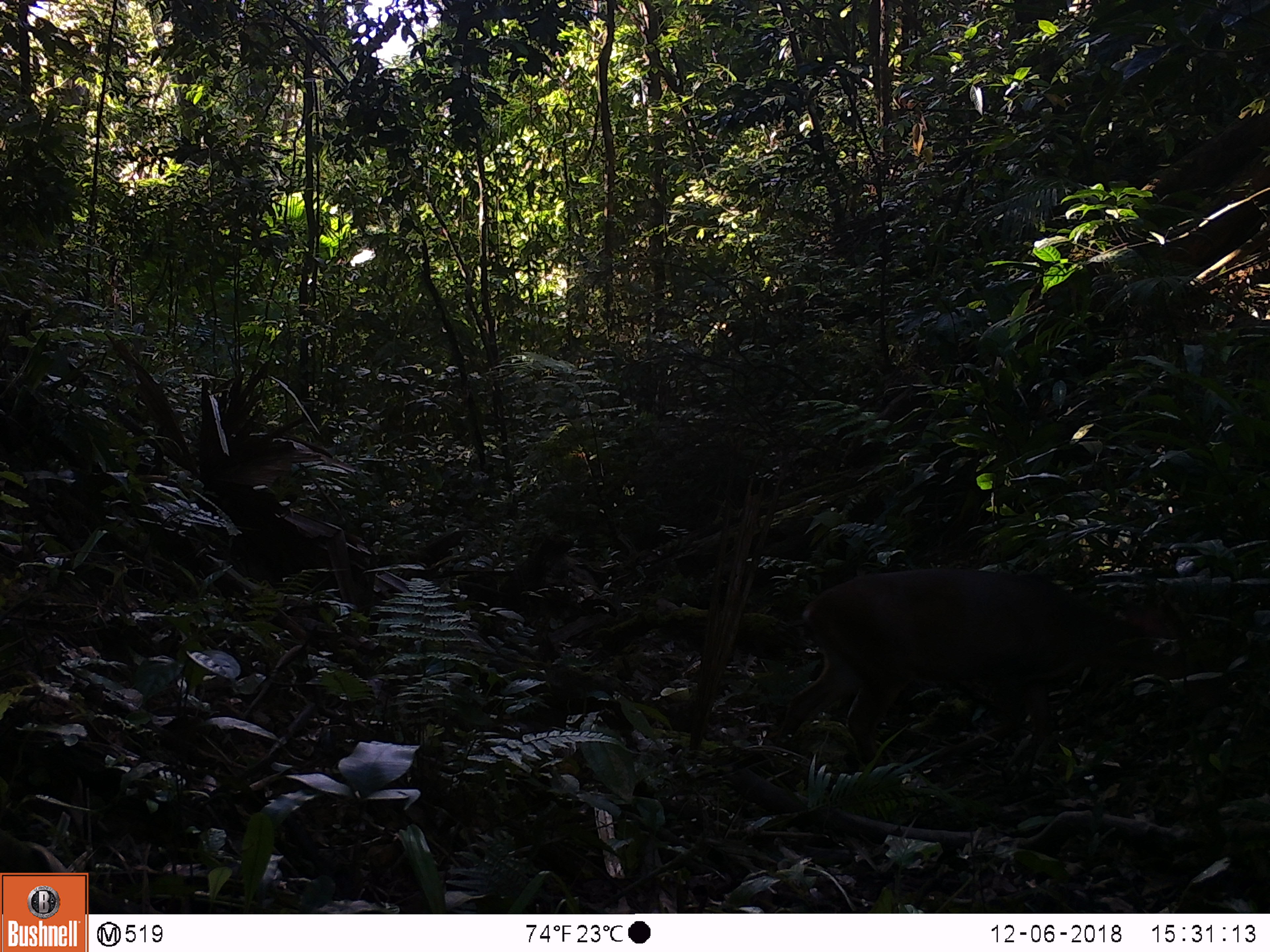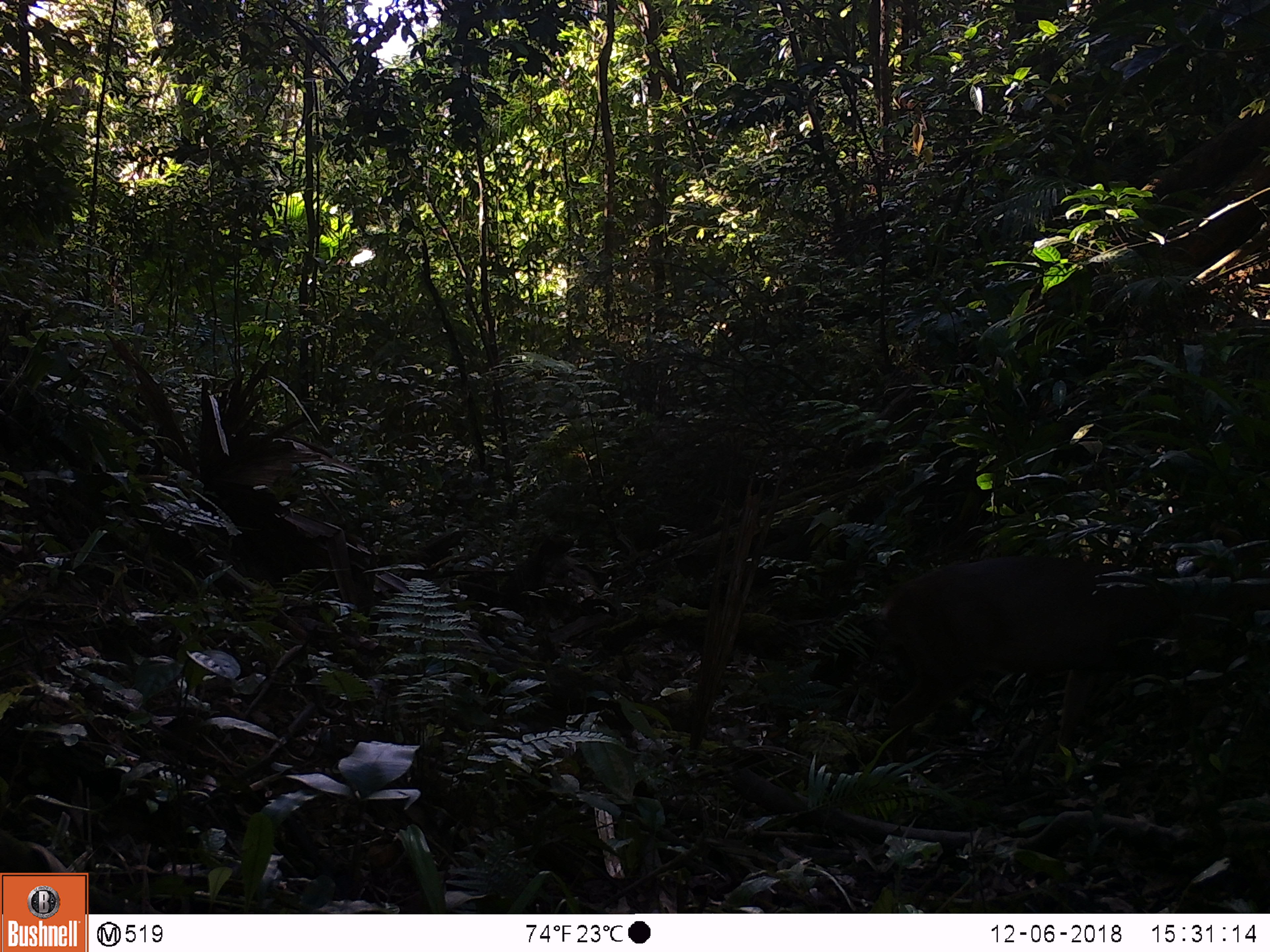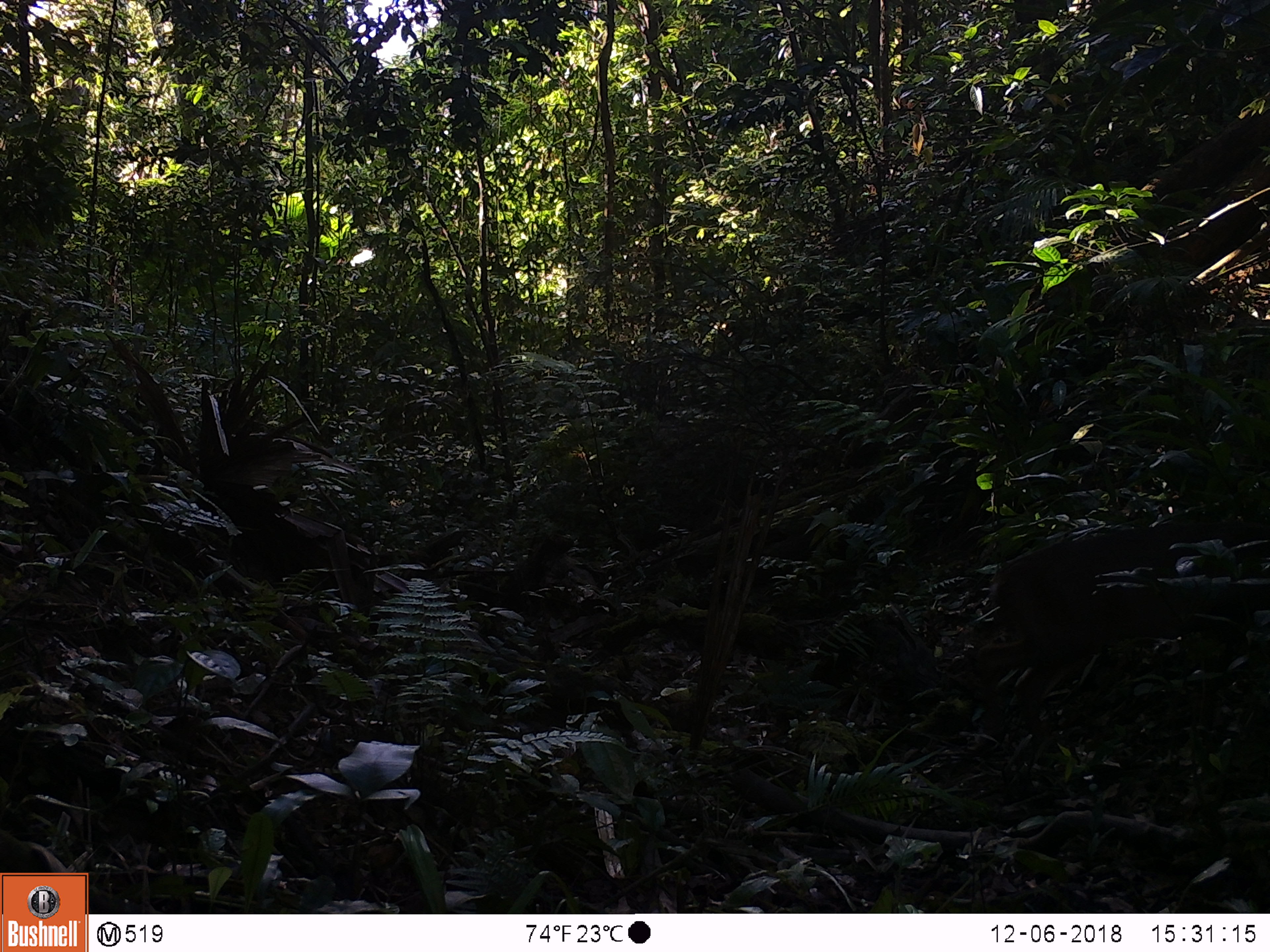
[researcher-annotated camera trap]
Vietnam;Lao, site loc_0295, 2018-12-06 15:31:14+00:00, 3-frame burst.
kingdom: Animalia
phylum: Chordata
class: Mammalia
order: Artiodactyla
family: Cervidae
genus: Muntiacus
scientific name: Muntiacus vuquangensis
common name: large-antlered muntjac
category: large antlered muntjac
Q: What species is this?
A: Large antlered muntjac (large-antlered muntjac) (Muntiacus vuquangensis).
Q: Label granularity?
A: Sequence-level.